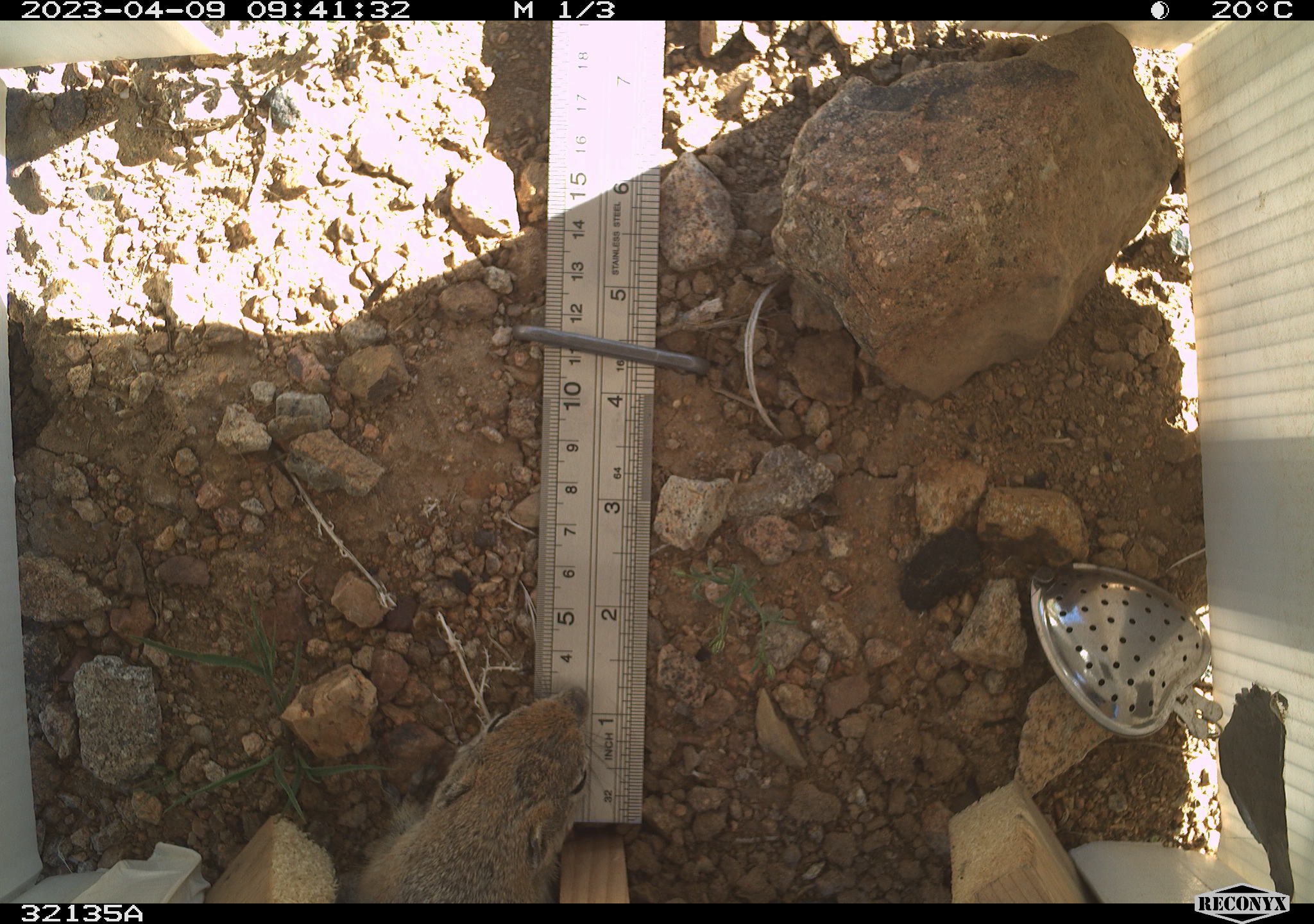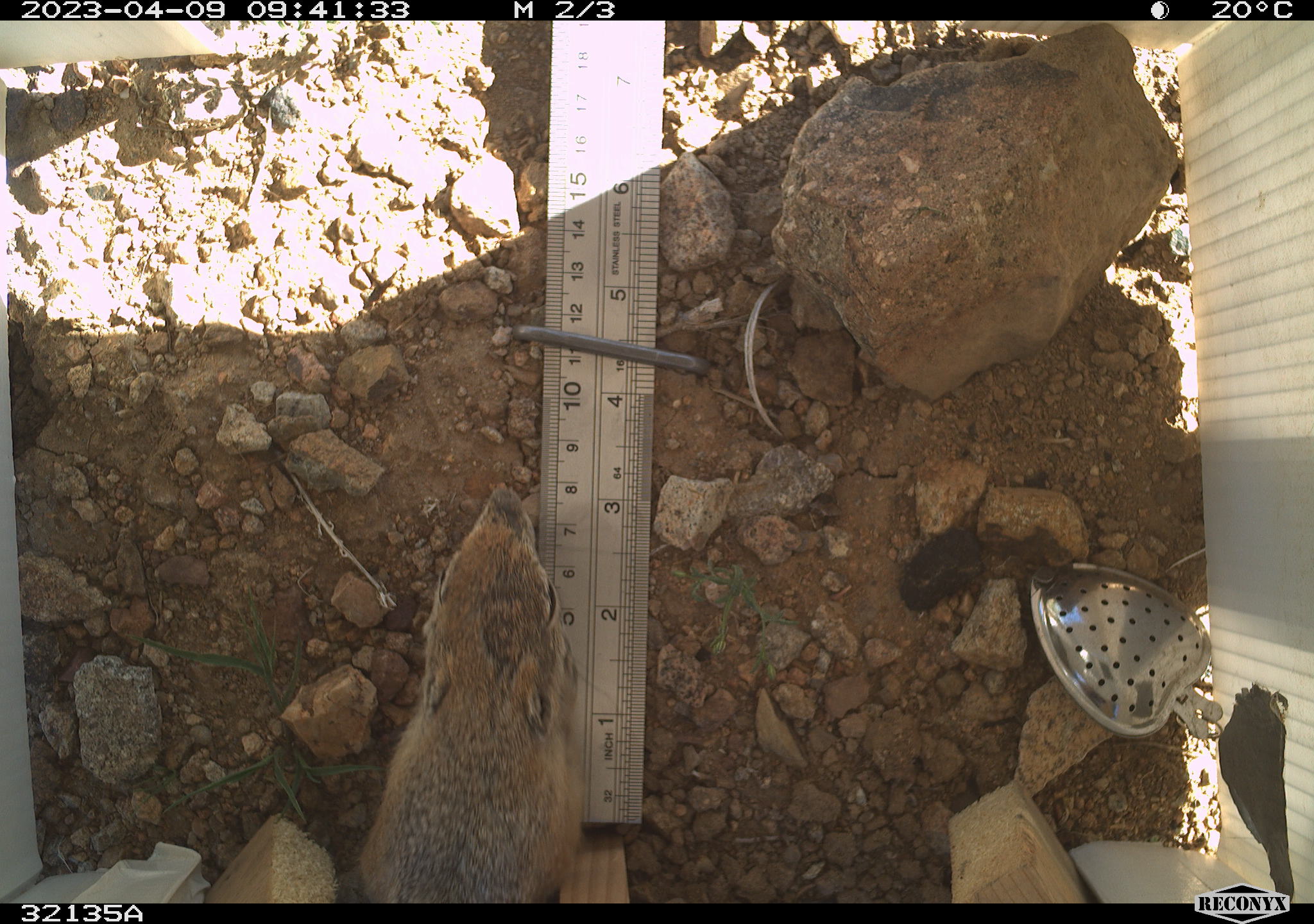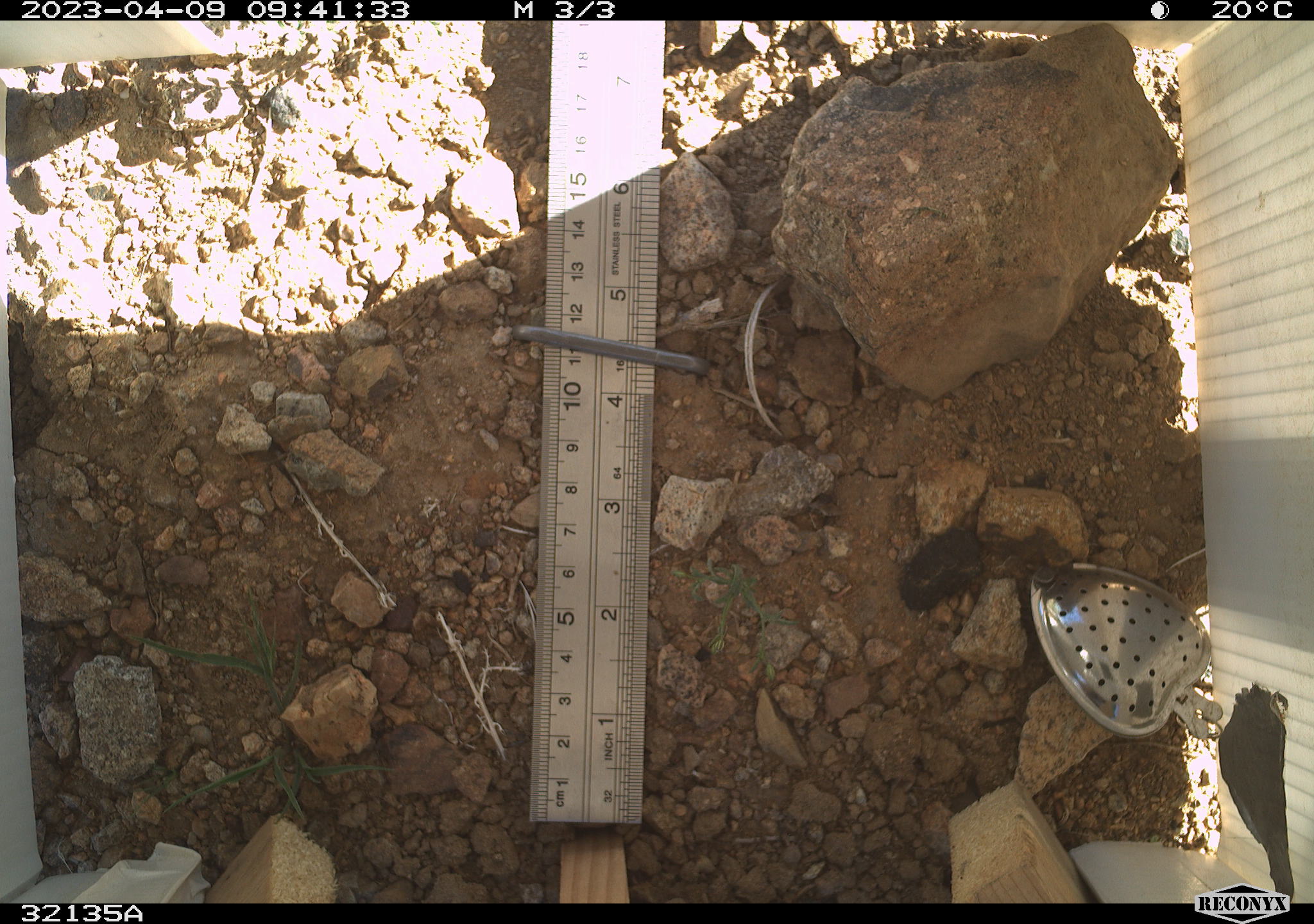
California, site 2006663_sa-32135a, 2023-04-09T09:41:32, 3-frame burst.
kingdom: Animalia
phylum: Chordata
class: Mammalia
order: Rodentia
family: Sciuridae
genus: Ammospermophilus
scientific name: Ammospermophilus leucurus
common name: white-tailed antelope squirrel